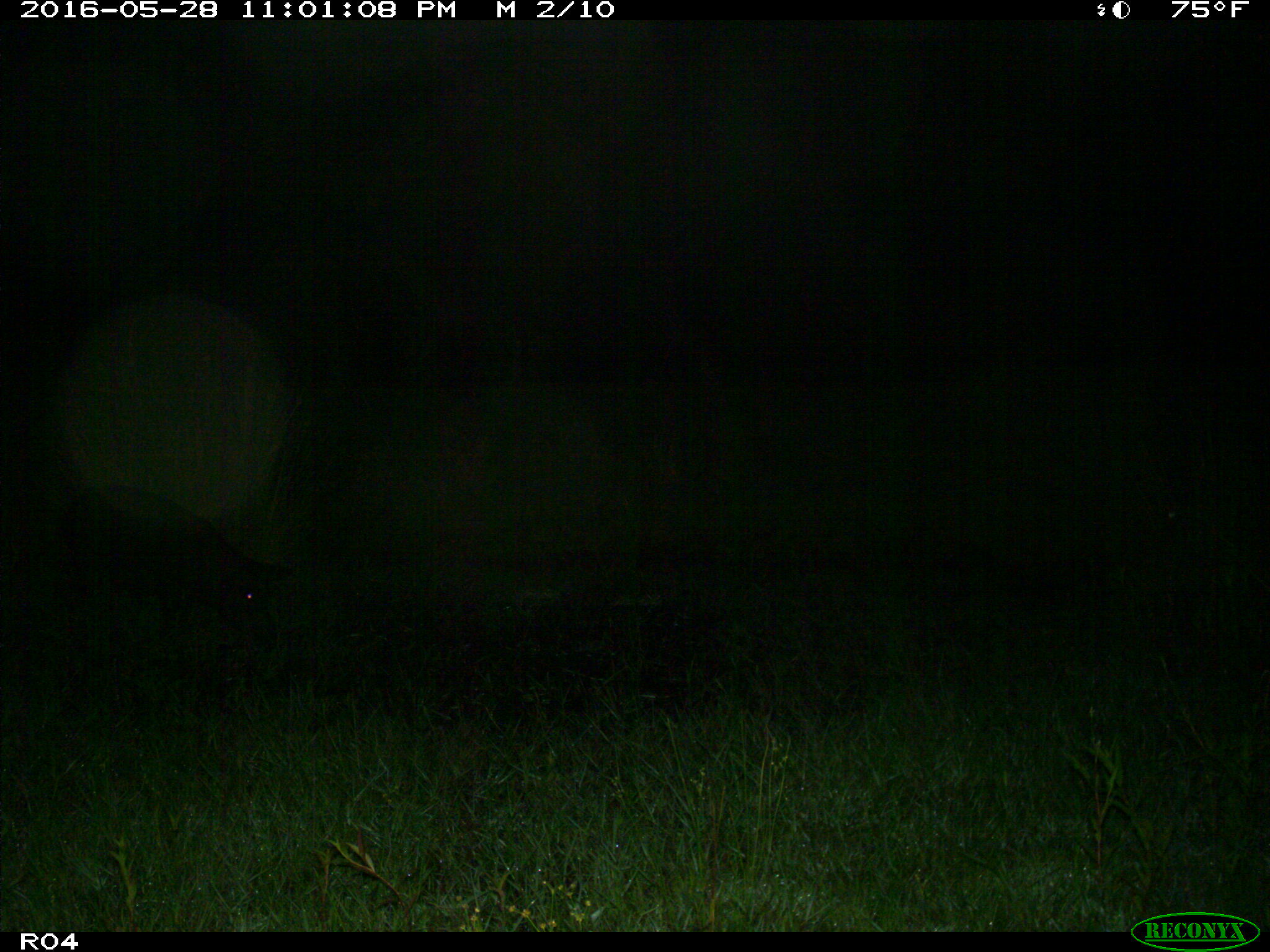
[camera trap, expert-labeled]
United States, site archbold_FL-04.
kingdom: Animalia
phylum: Chordata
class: Mammalia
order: Artiodactyla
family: Suidae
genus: Sus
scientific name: Sus scrofa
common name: wild boar